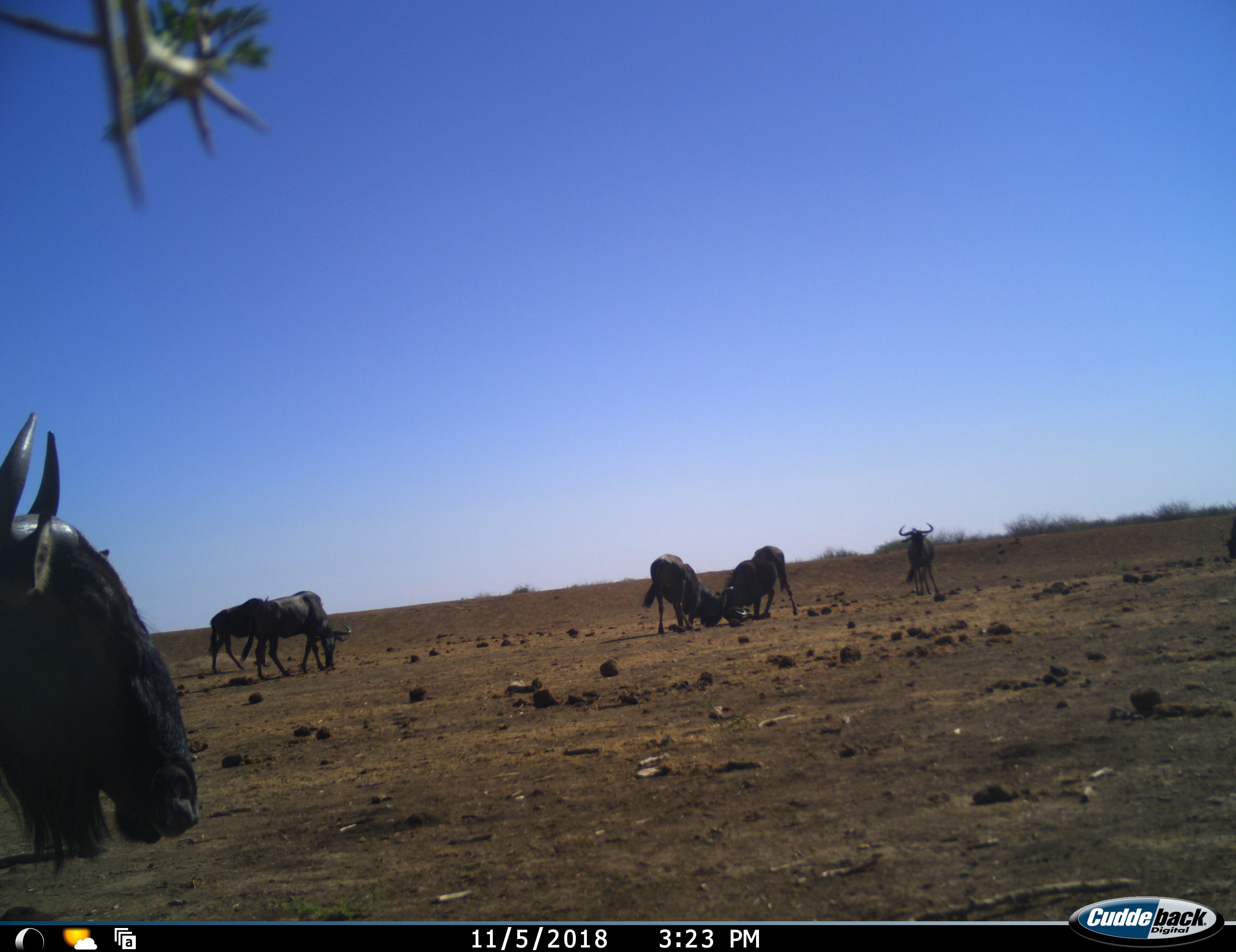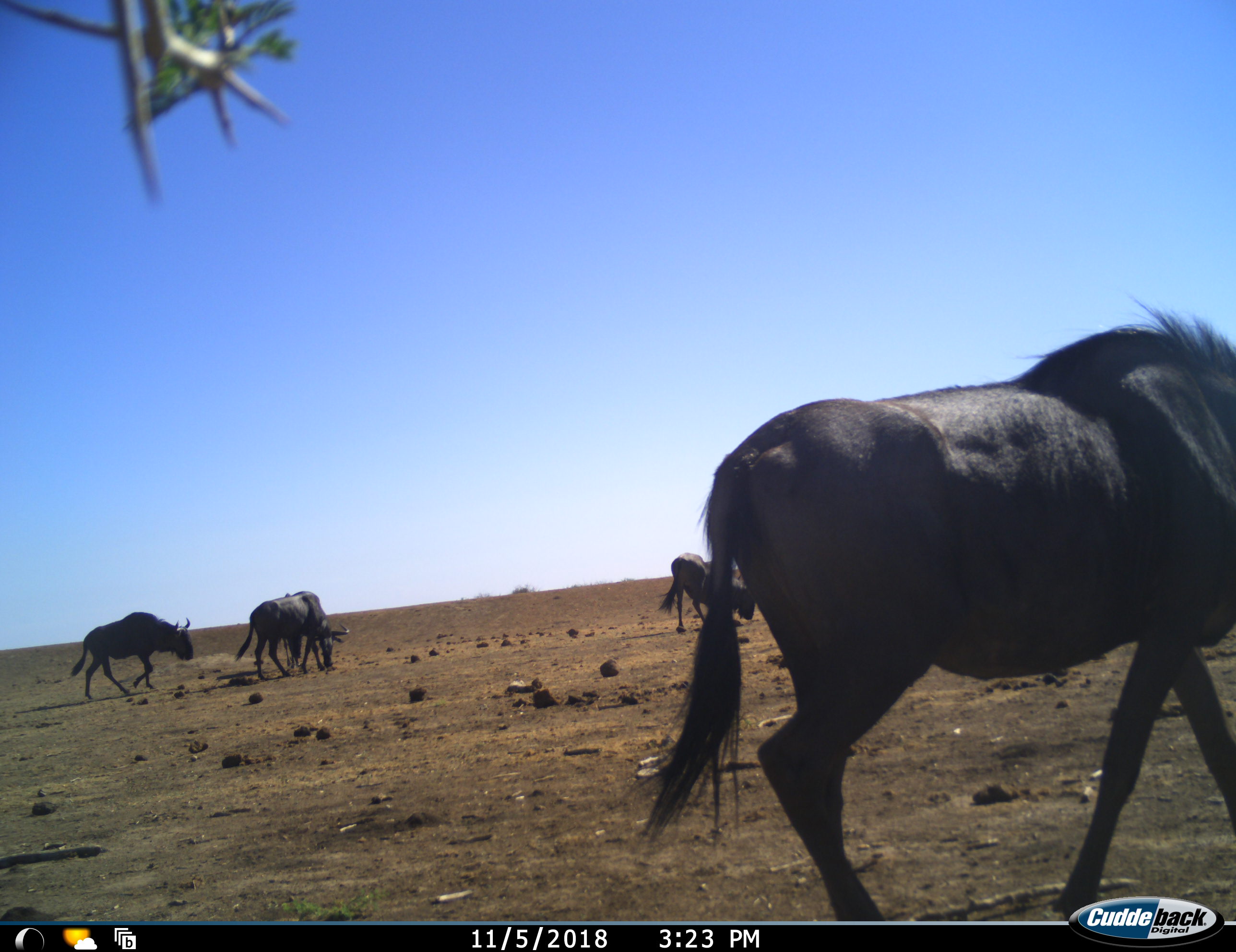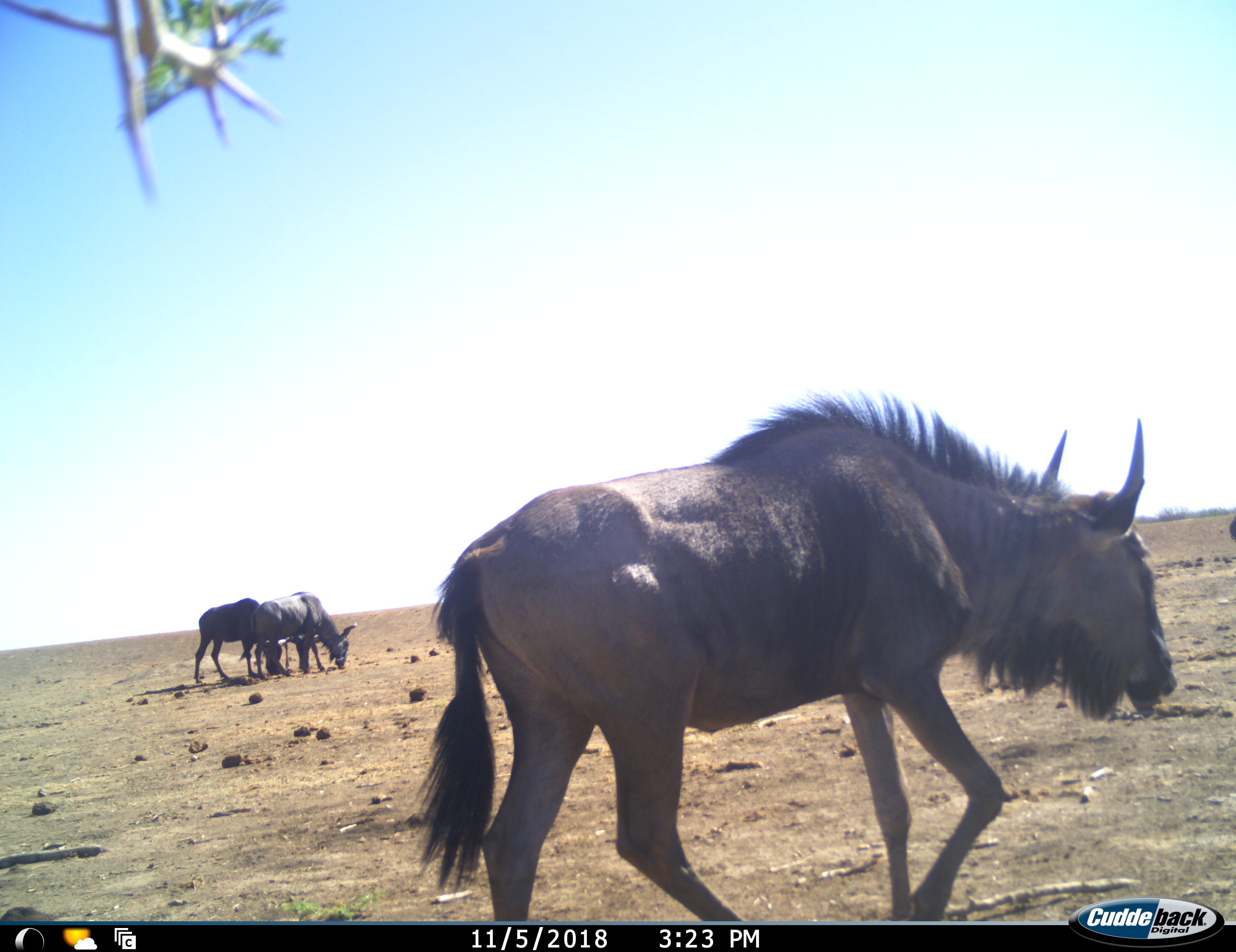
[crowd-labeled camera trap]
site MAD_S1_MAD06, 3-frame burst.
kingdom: Animalia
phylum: Chordata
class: Mammalia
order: Artiodactyla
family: Bovidae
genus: Connochaetes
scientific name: Connochaetes taurinus taurinus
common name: blue wildebeest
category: wildebeestblue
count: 7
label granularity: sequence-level